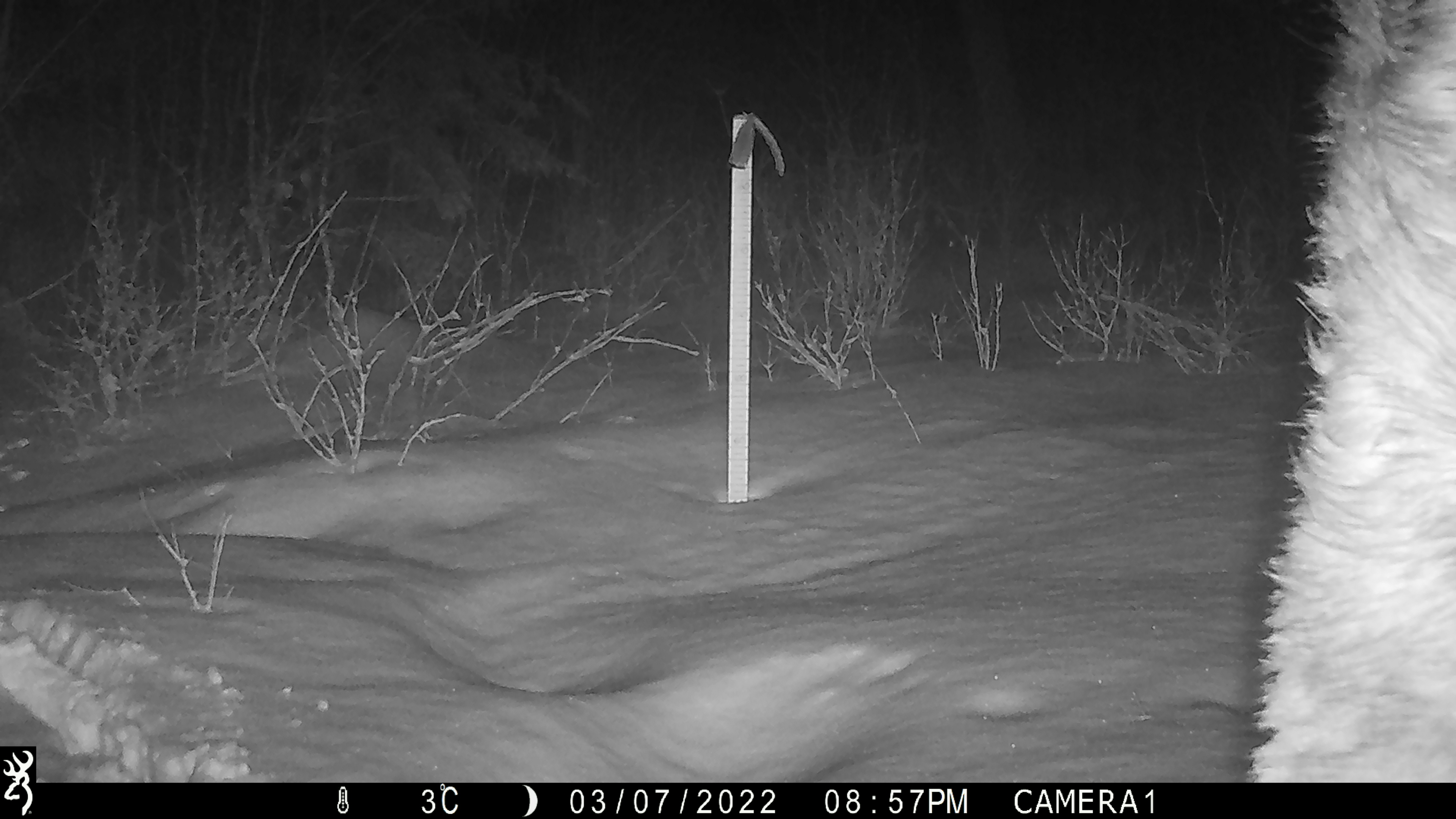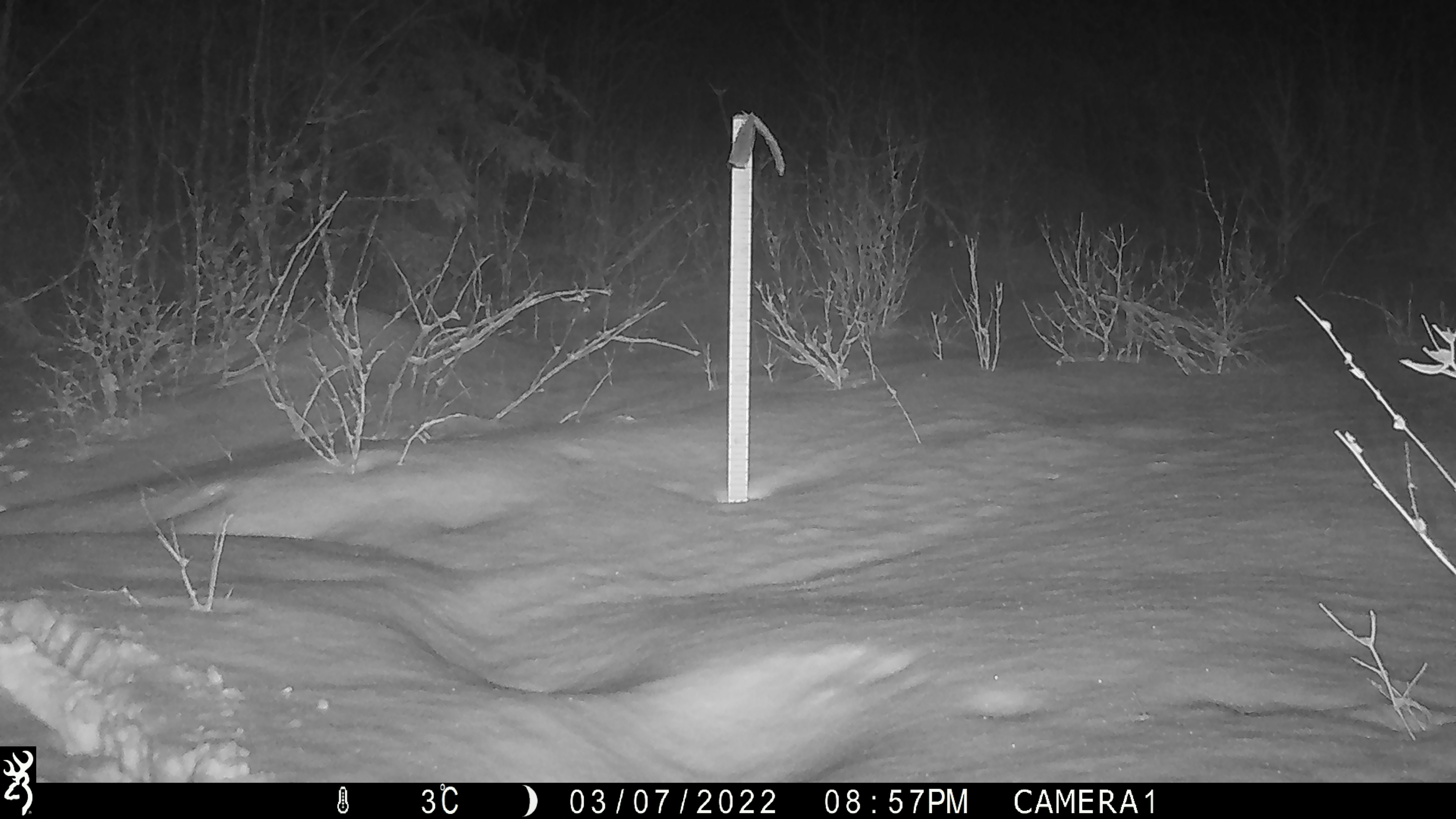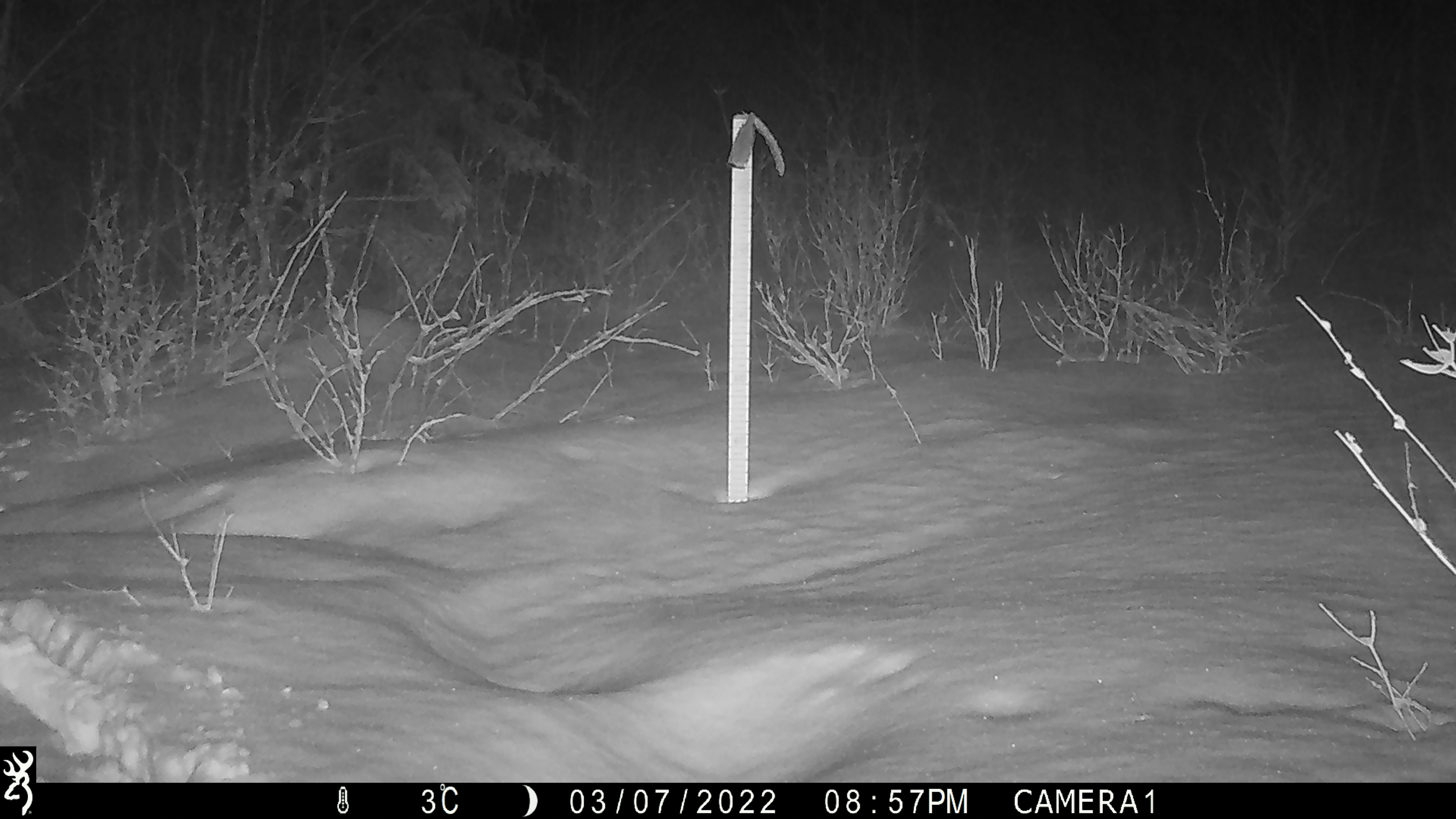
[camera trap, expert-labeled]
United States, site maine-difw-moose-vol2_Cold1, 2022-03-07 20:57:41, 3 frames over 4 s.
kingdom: Animalia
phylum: Chordata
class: Mammalia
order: Artiodactyla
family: Cervidae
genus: Alces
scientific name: Alces alces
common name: moose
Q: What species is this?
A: Moose (Alces alces).